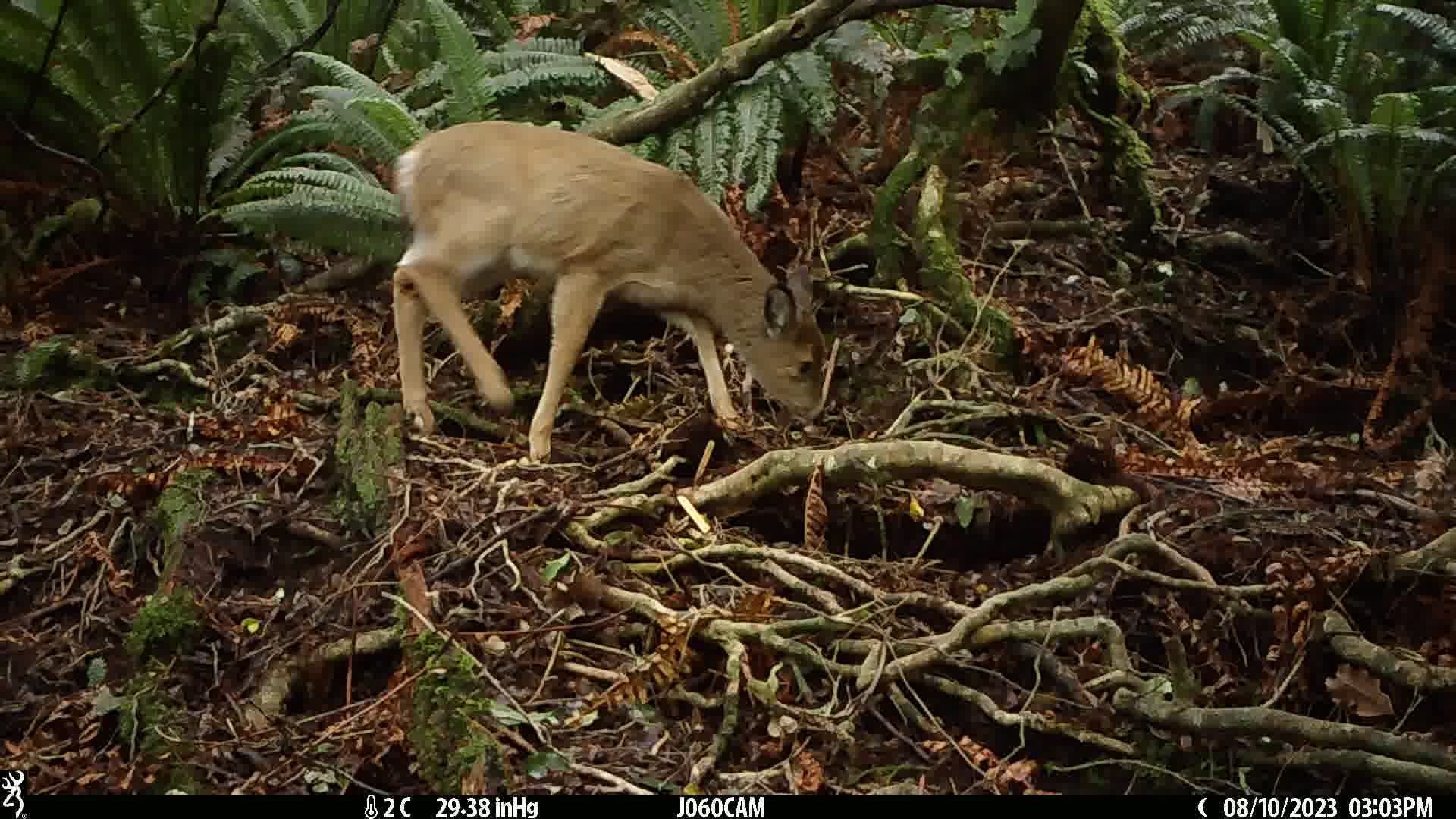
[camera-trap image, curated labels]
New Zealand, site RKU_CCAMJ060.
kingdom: Animalia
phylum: Chordata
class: Mammalia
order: Artiodactyla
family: Cervidae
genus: Odocoileus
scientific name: Odocoileus virginianus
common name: white-tailed deer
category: white tailed deer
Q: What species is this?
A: White tailed deer (white-tailed deer) (Odocoileus virginianus).